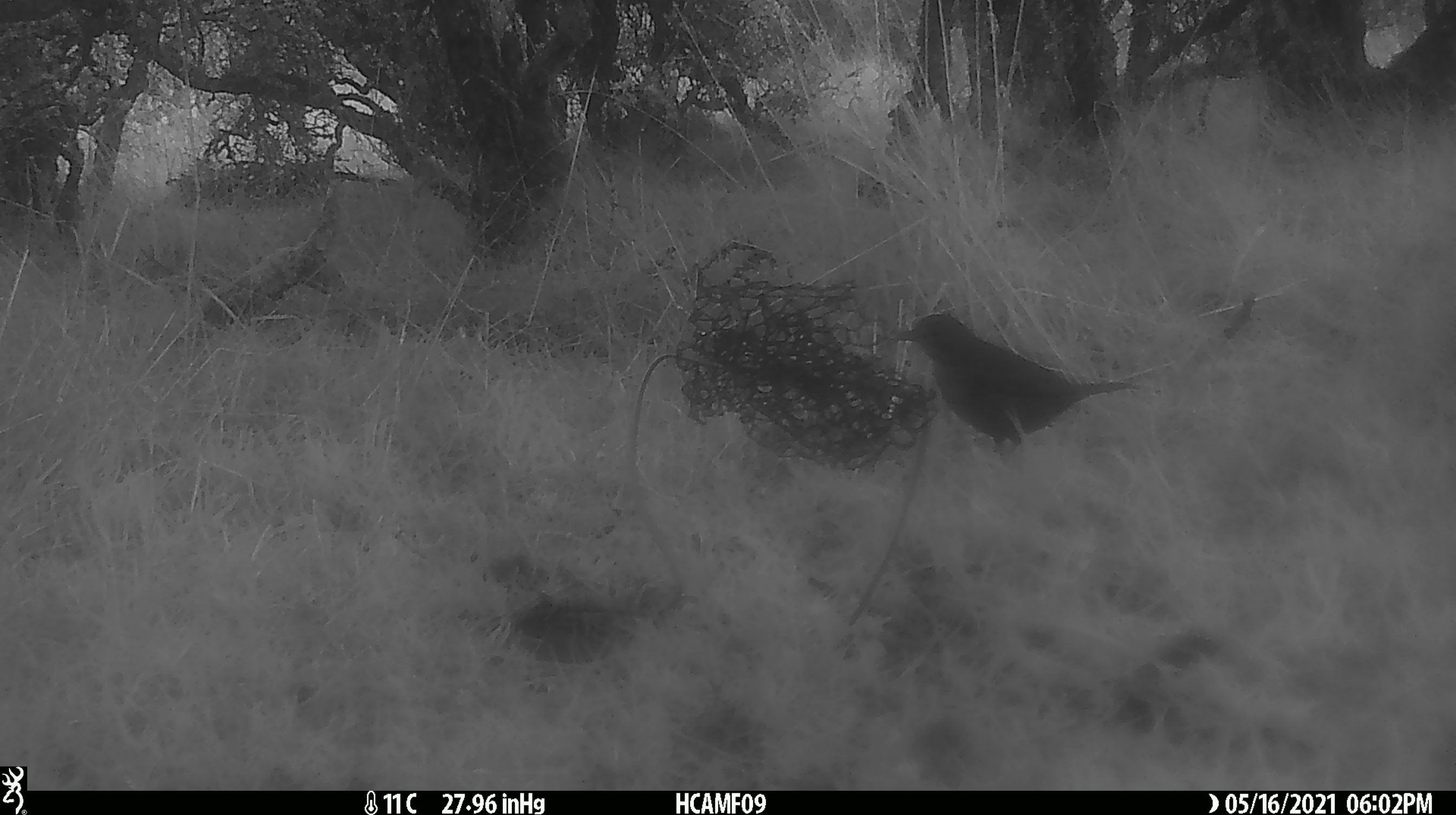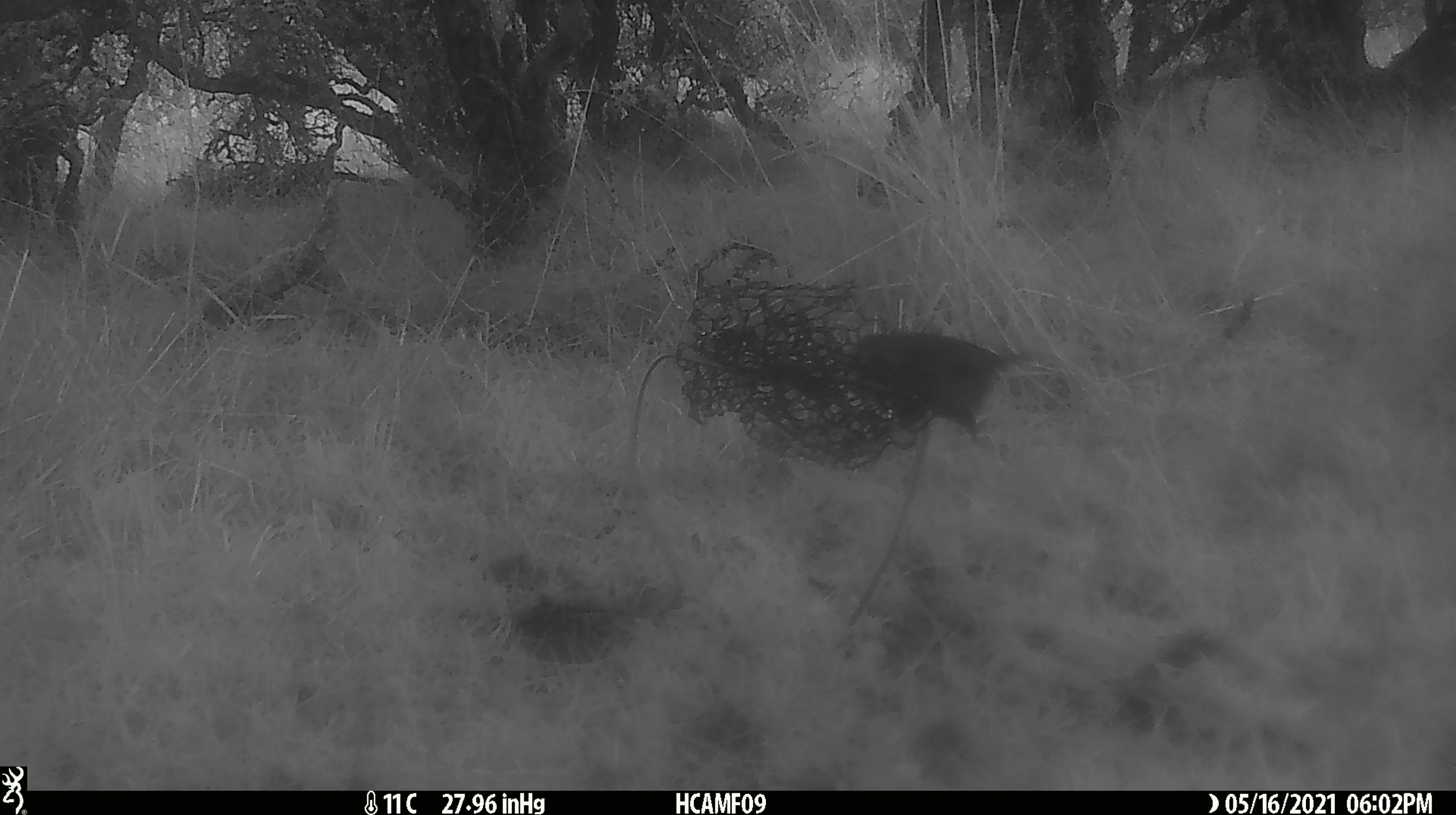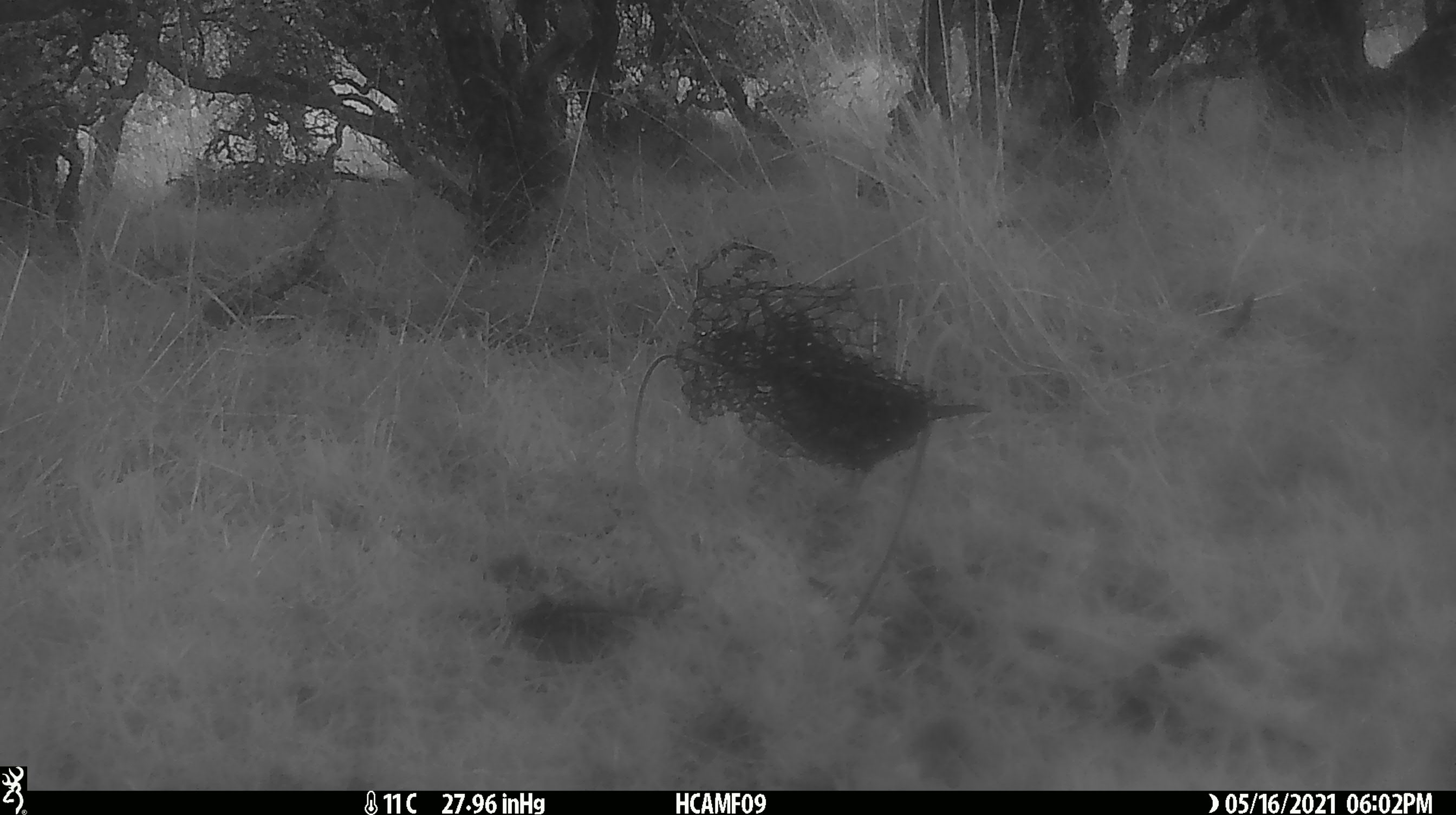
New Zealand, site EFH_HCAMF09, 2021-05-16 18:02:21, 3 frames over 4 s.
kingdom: Animalia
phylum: Chordata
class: Aves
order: Passeriformes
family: Turdidae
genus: Turdus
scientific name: Turdus merula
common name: eurasian blackbird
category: blackbird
Blackbird (eurasian blackbird) (Turdus merula).